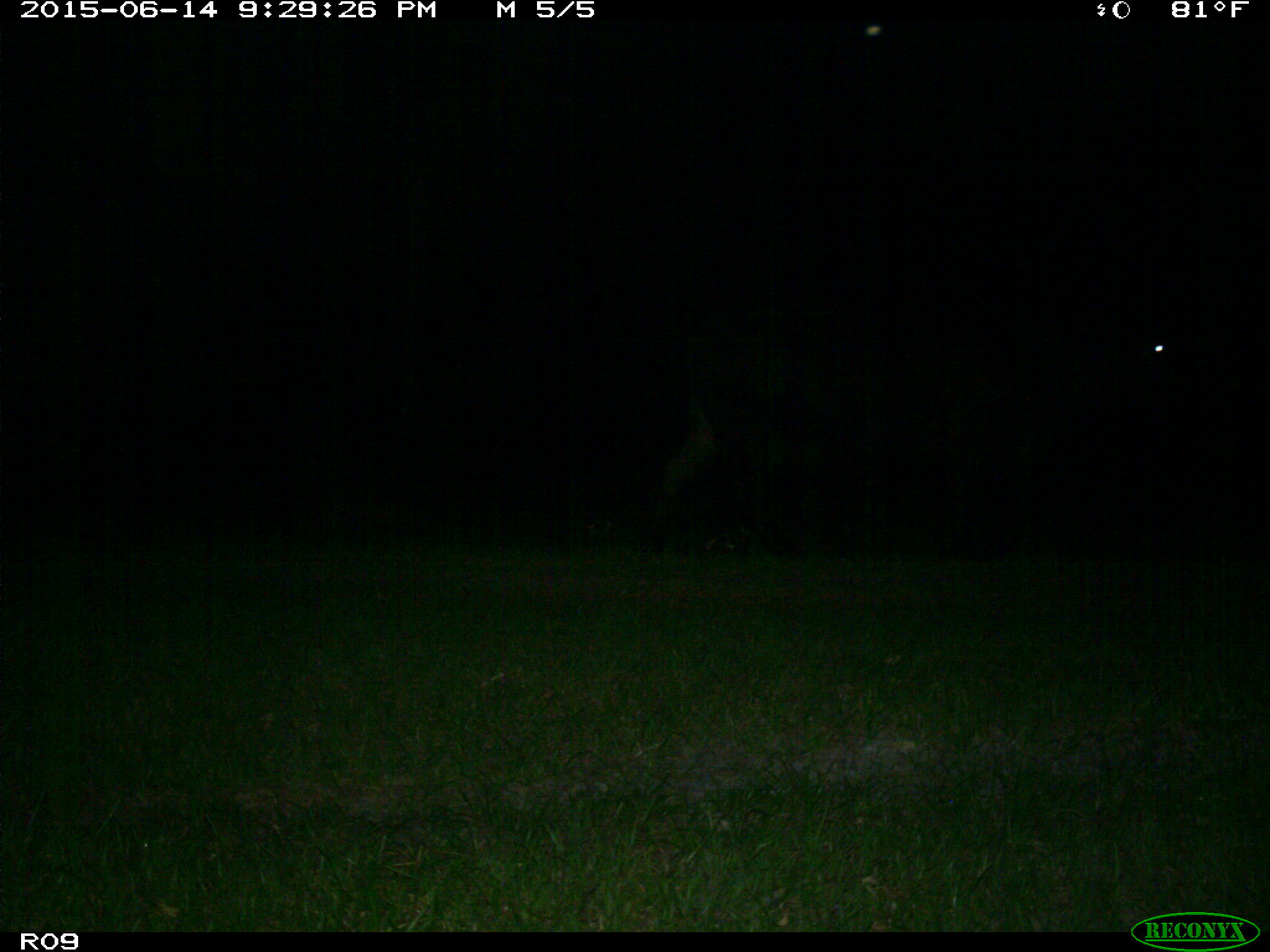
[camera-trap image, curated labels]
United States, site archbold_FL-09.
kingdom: Animalia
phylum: Chordata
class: Mammalia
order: Artiodactyla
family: Bovidae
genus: Bos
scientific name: Bos taurus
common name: domestic cow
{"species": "Bos taurus (domestic cow)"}